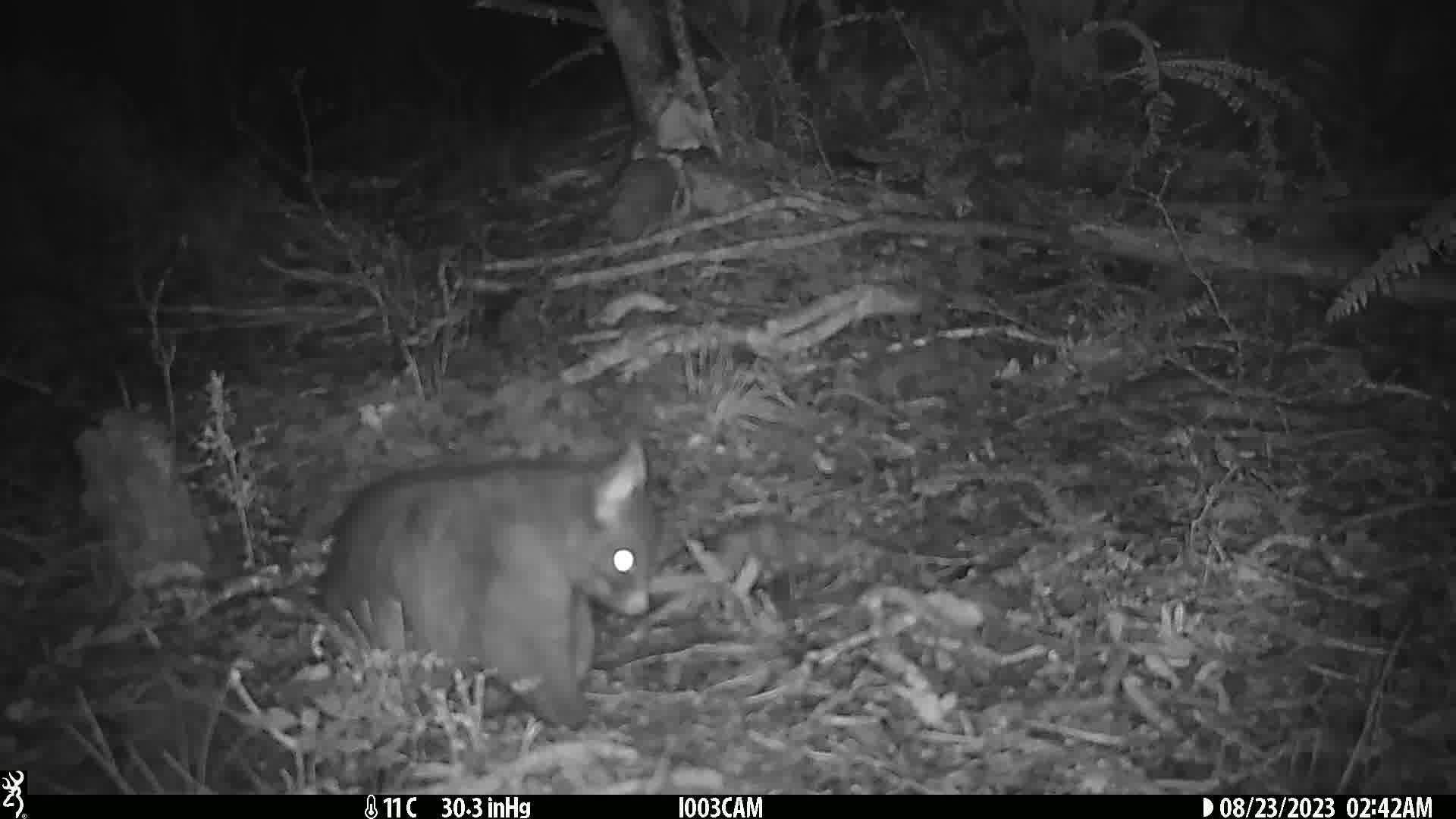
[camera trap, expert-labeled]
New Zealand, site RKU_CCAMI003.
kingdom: Animalia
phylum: Chordata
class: Mammalia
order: Diprotodontia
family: Phalangeridae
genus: Trichosurus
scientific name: Trichosurus vulpecula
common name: common brushtail possum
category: possum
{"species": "possum (common brushtail possum) (Trichosurus vulpecula)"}